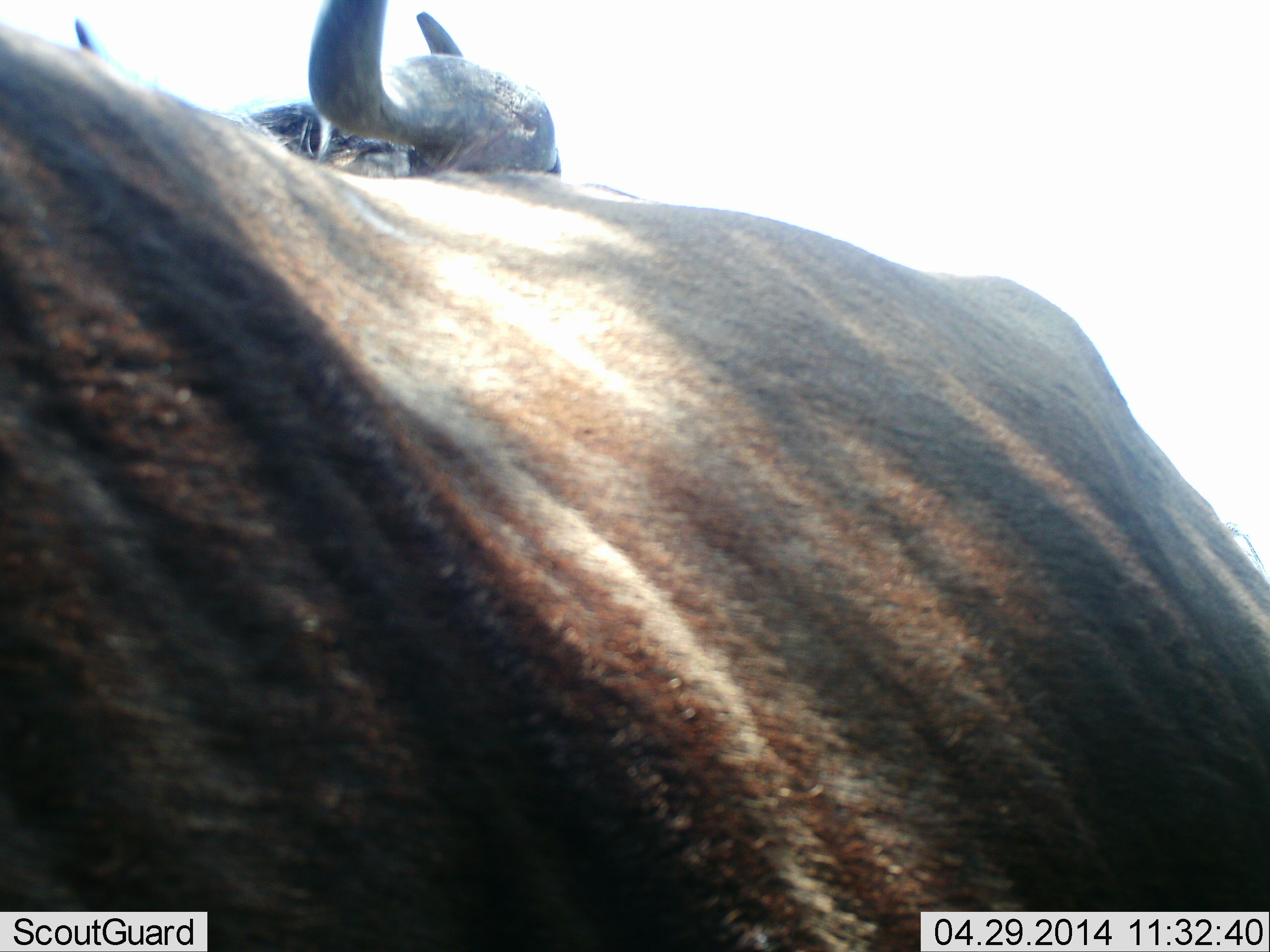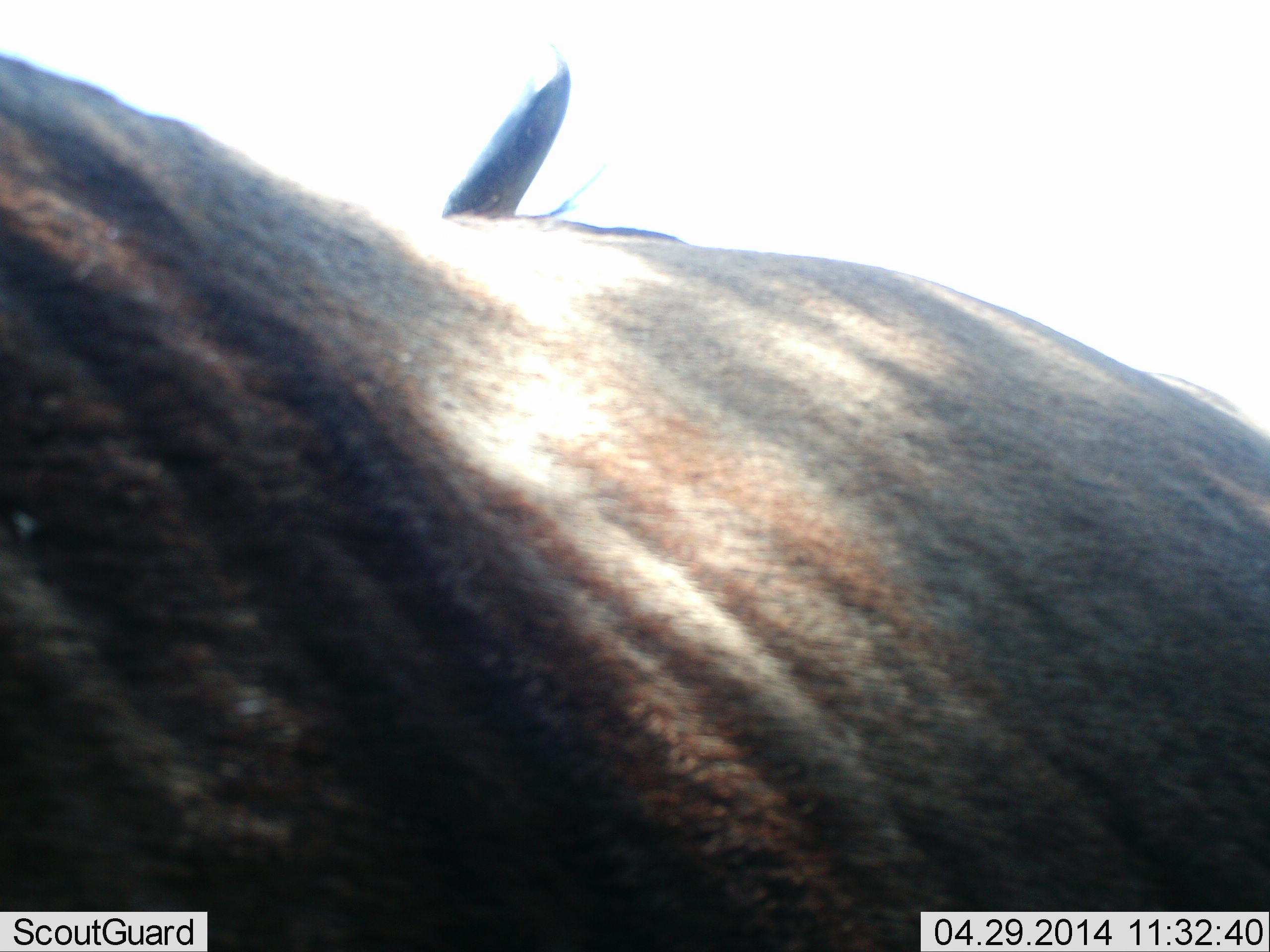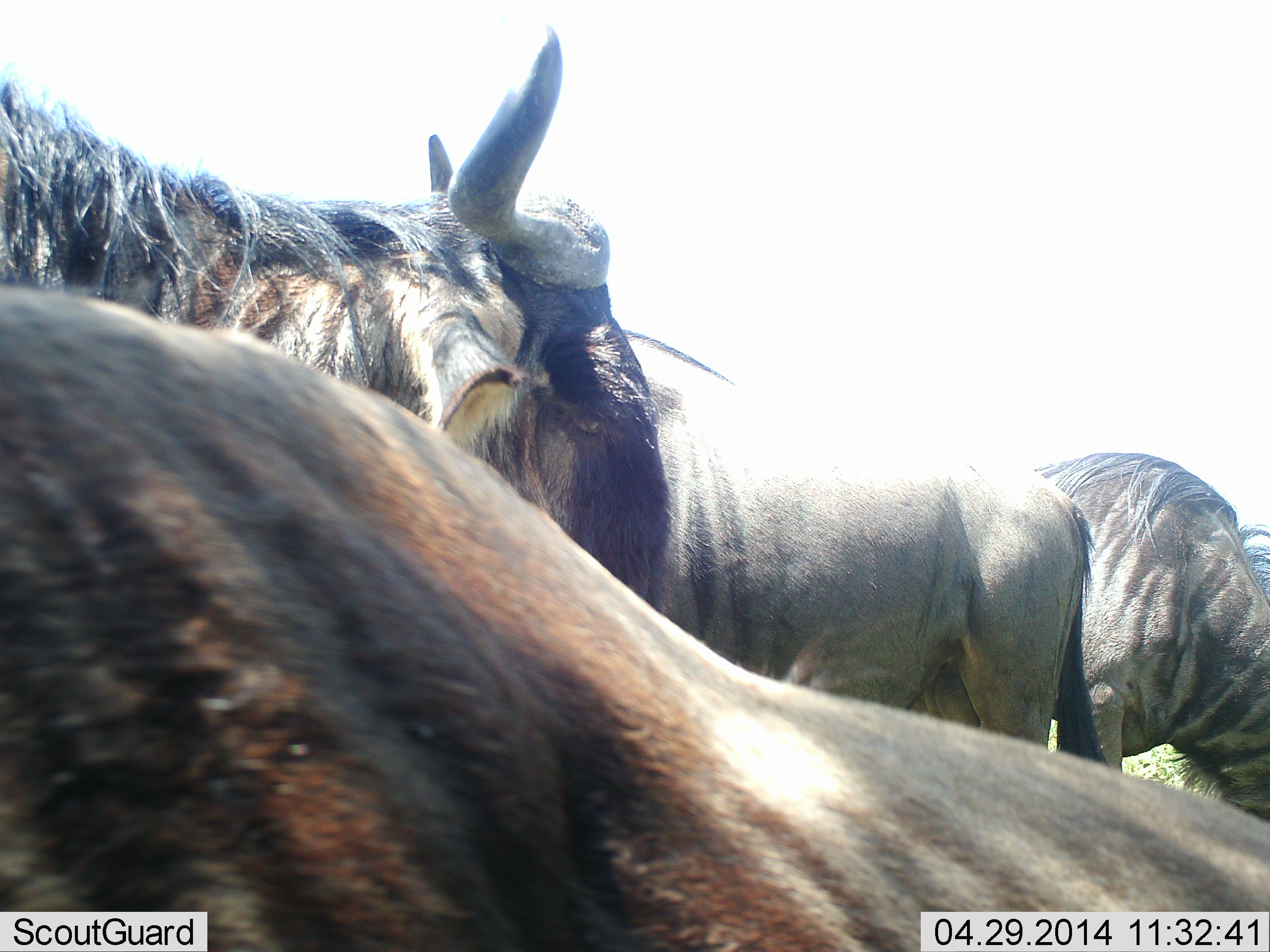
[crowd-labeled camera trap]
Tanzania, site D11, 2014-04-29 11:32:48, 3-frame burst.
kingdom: Animalia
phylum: Chordata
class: Mammalia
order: Artiodactyla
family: Bovidae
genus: Connochaetes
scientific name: Connochaetes taurinus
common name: blue wildebeest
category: wildebeest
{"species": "wildebeest (blue wildebeest) (Connochaetes taurinus)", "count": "4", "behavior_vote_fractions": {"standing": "100%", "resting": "20%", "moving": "10%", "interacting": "10%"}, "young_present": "0%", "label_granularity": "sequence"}